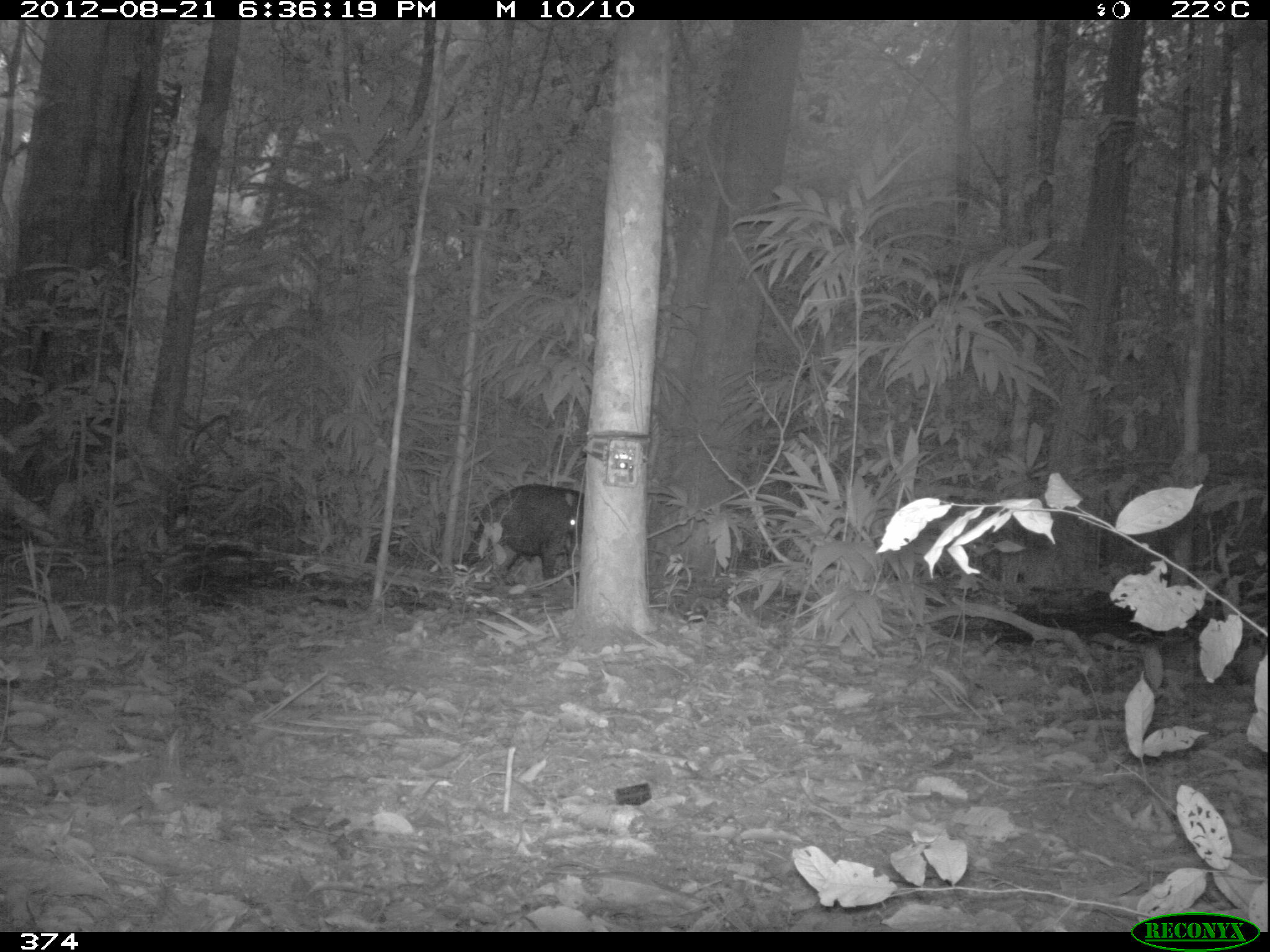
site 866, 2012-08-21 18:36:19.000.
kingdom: Animalia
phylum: Chordata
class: Mammalia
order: Artiodactyla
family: Tayassuidae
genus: Tayassu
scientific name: Tayassu pecari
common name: white-lipped peccary